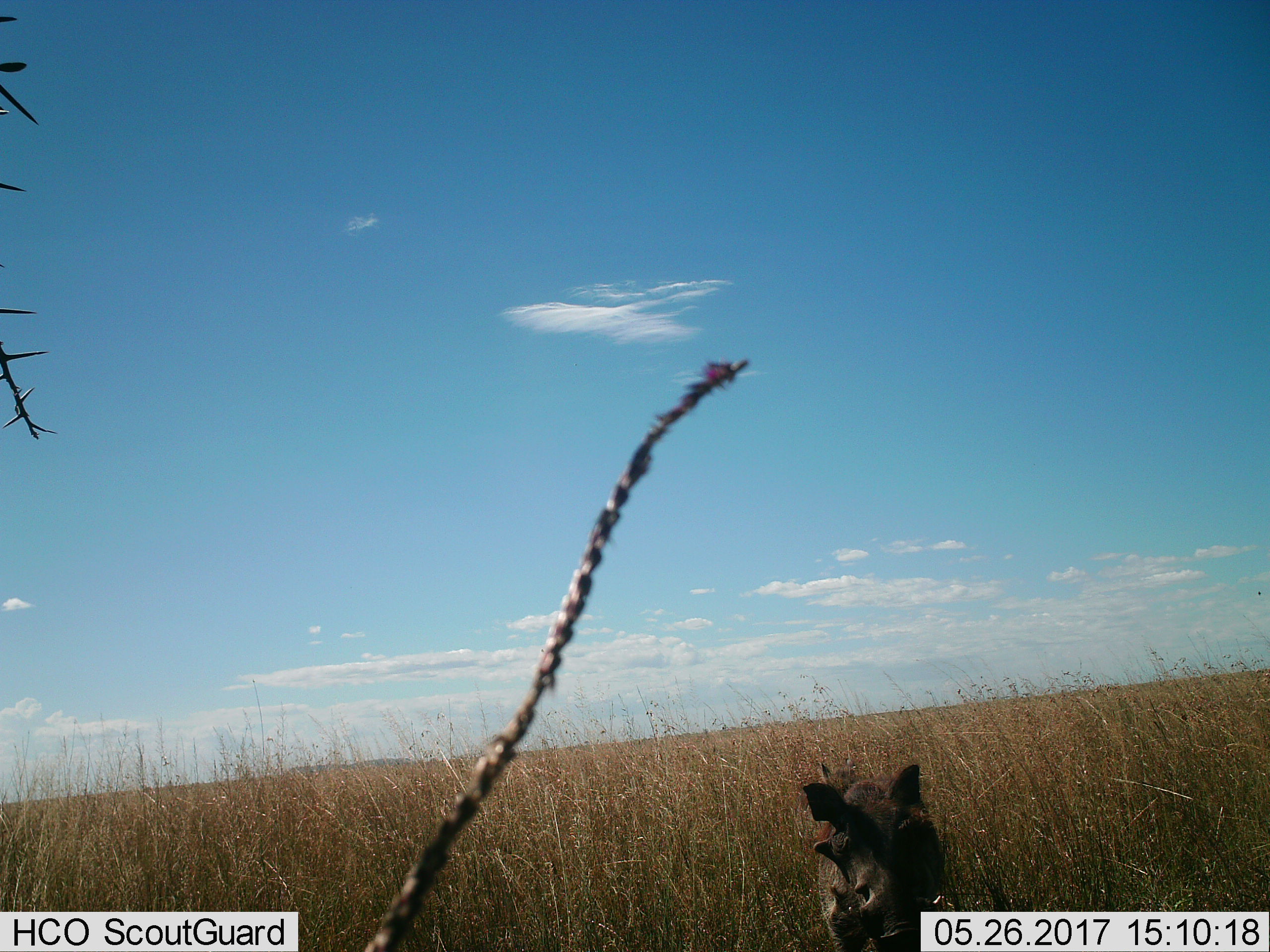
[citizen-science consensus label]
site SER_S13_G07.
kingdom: Animalia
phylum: Chordata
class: Mammalia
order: Artiodactyla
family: Suidae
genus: Phacochoerus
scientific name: Phacochoerus africanus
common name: warthog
Warthog (Phacochoerus africanus), count 1. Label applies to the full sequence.